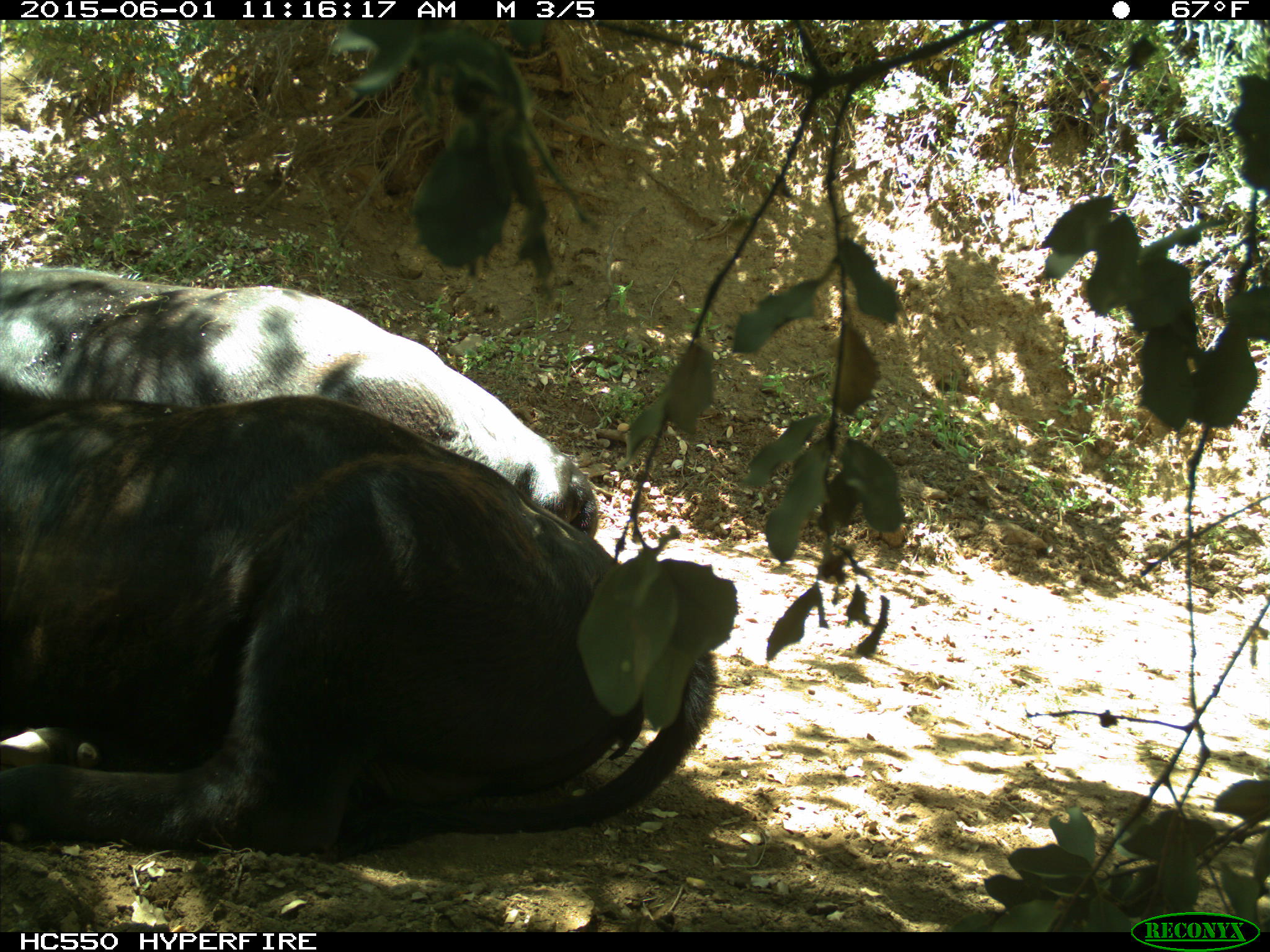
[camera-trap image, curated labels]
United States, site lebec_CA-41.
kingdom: Animalia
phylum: Chordata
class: Mammalia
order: Artiodactyla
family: Bovidae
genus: Bos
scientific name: Bos taurus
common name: domestic cow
Bos taurus (domestic cow).